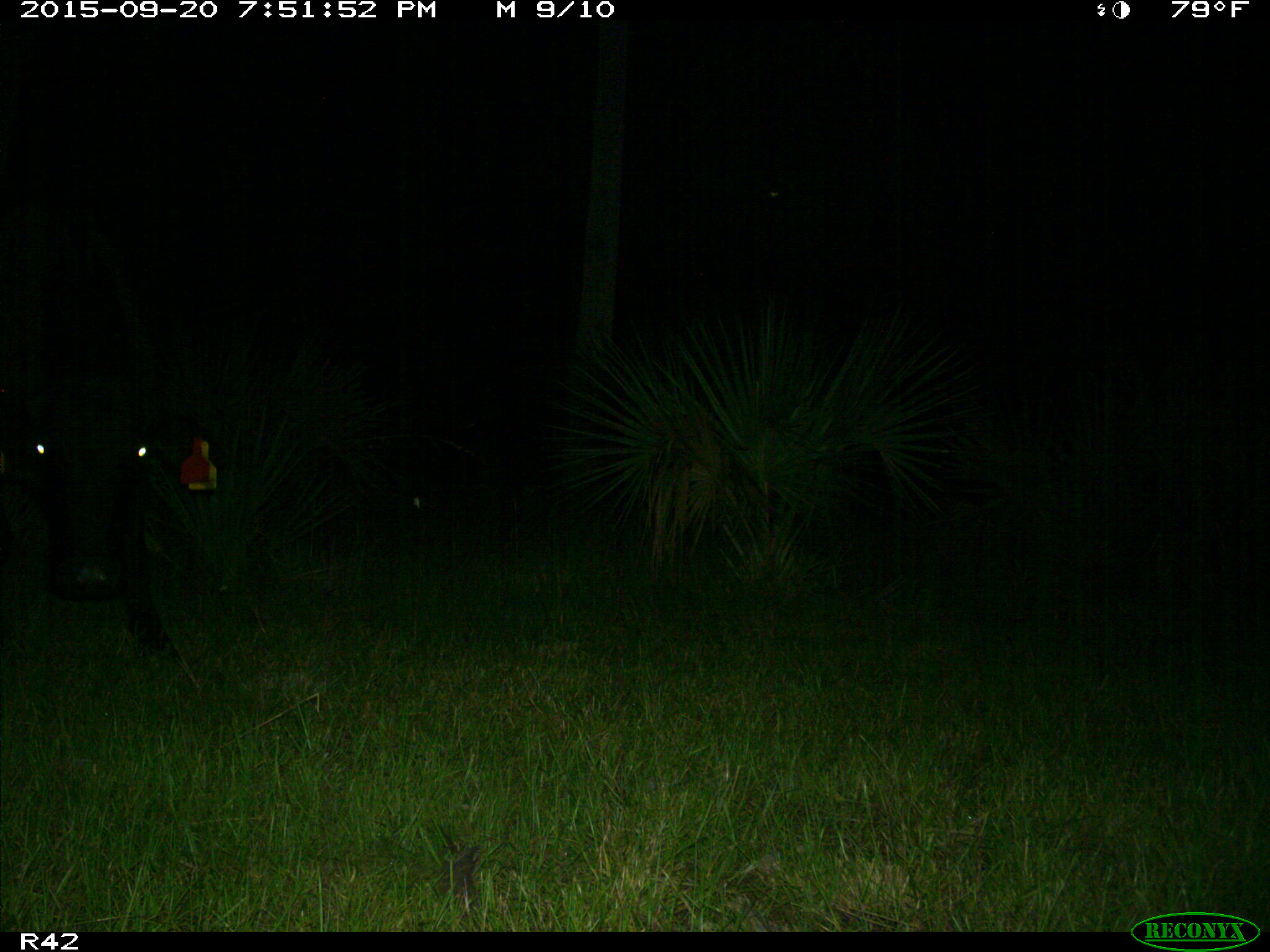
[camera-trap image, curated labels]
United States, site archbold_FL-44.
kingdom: Animalia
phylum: Chordata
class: Mammalia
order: Artiodactyla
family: Bovidae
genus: Bos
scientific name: Bos taurus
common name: domestic cow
Bos taurus (domestic cow).